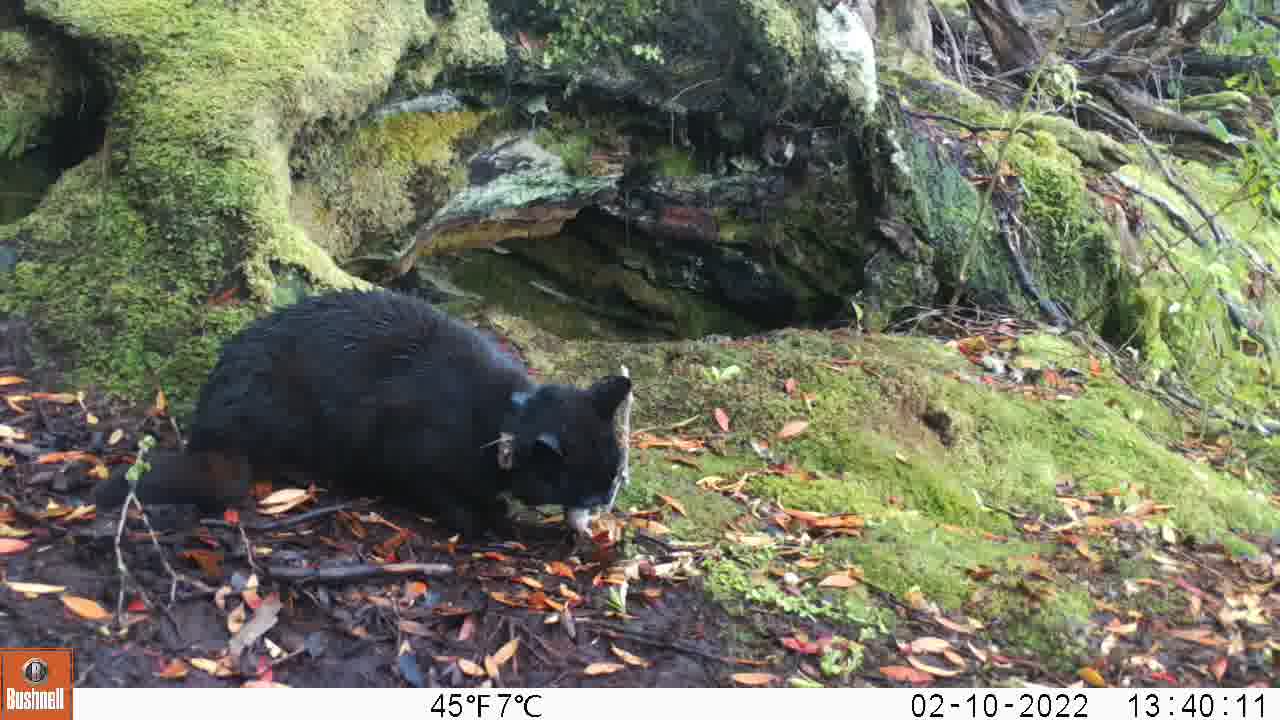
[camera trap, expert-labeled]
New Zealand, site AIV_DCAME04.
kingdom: Animalia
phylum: Chordata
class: Mammalia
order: Carnivora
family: Felidae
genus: Felis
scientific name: Felis catus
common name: domestic cat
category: cat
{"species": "cat (domestic cat) (Felis catus)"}